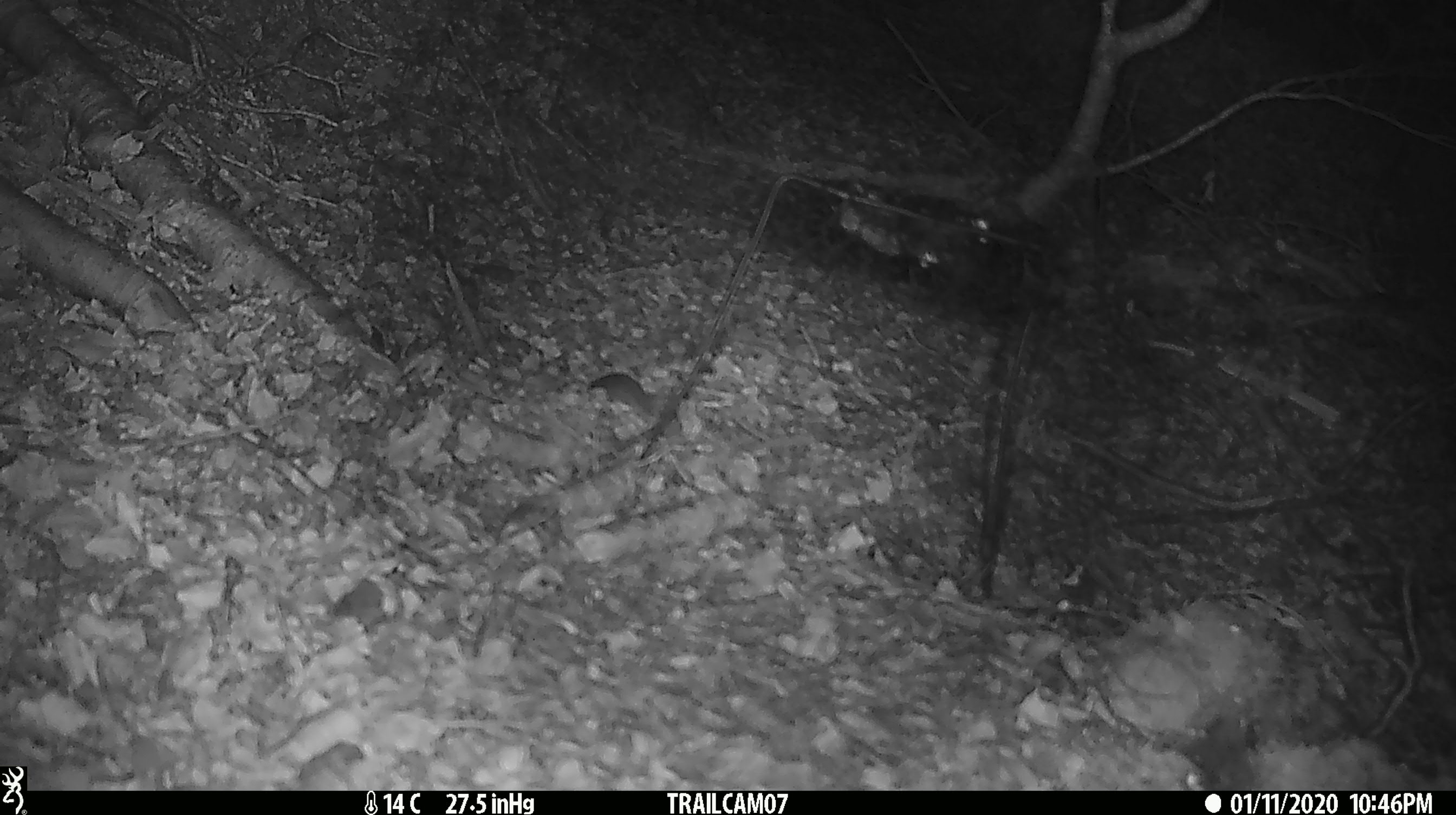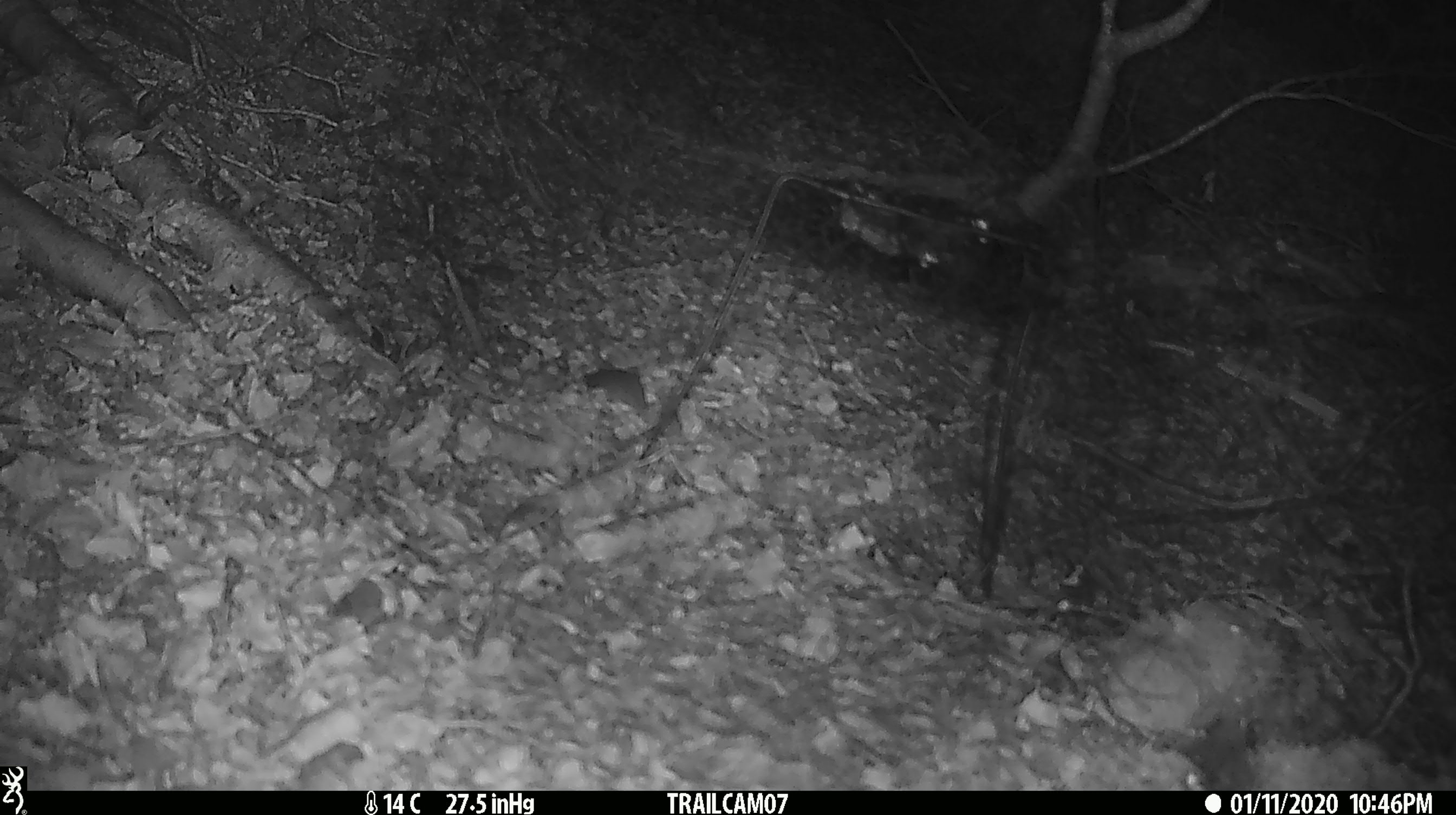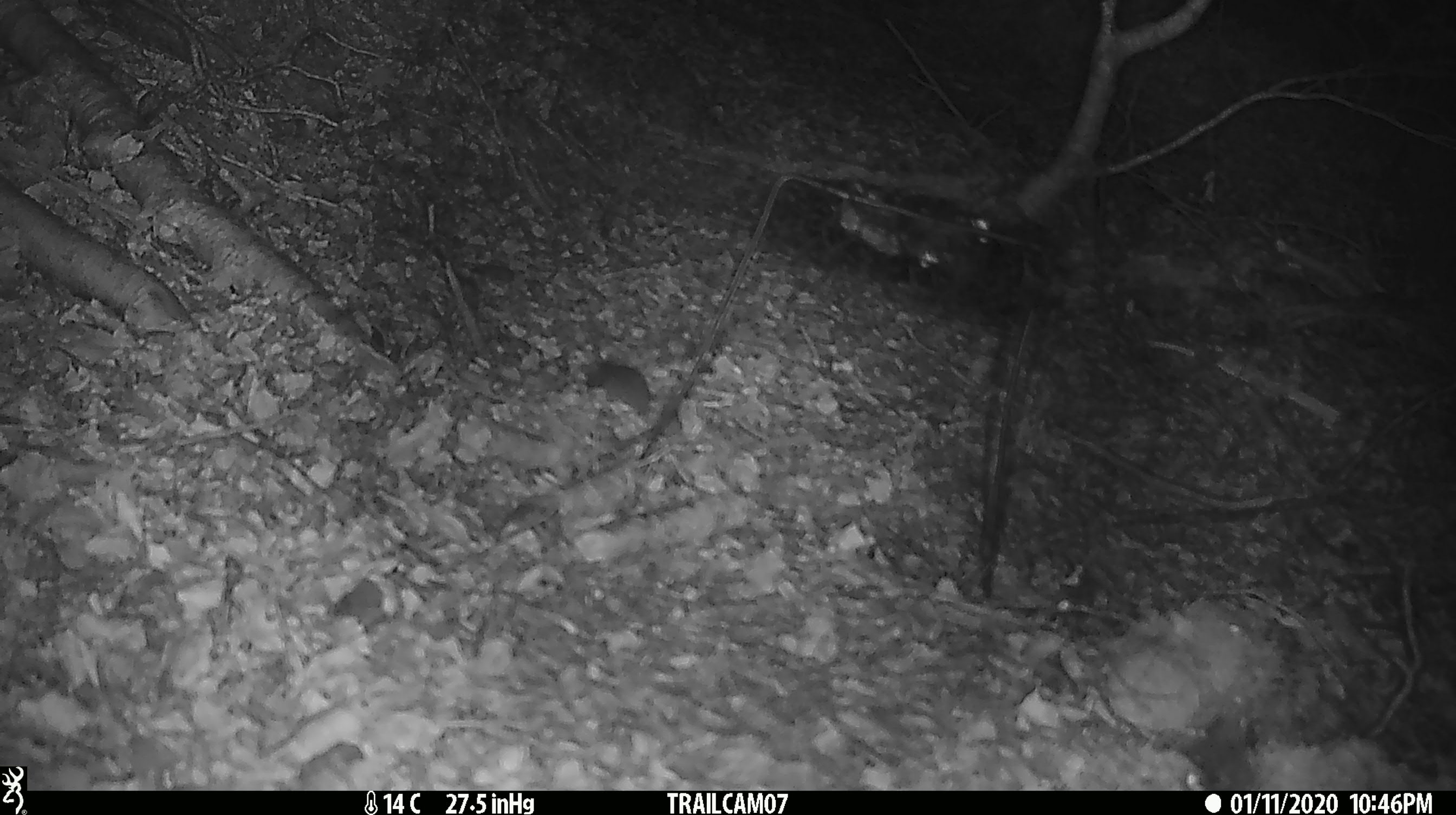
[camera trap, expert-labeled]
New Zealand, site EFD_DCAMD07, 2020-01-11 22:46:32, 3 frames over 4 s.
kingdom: Animalia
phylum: Chordata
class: Mammalia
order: Rodentia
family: Muridae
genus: Mus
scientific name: Mus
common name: mouse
Mouse (Mus).